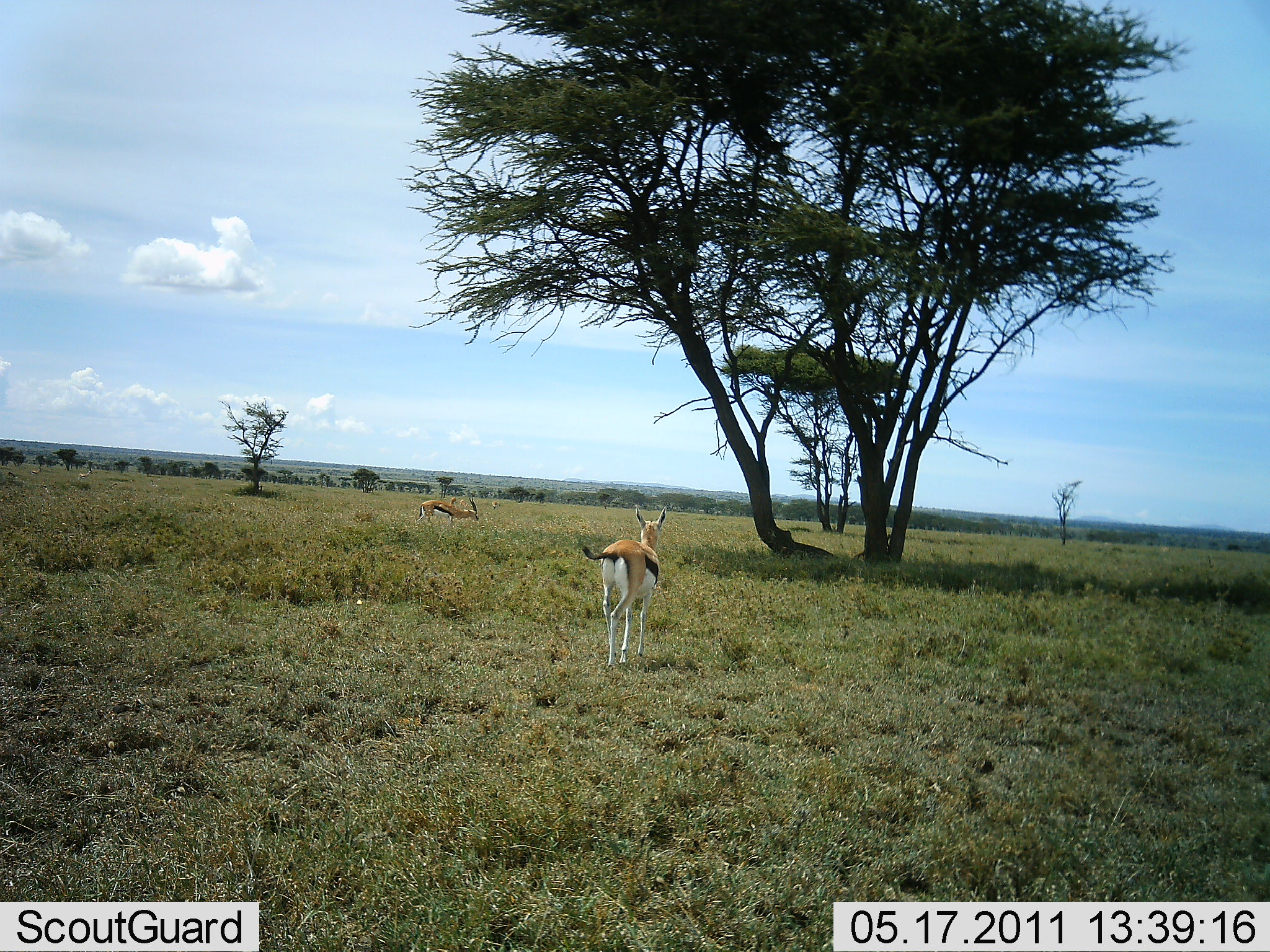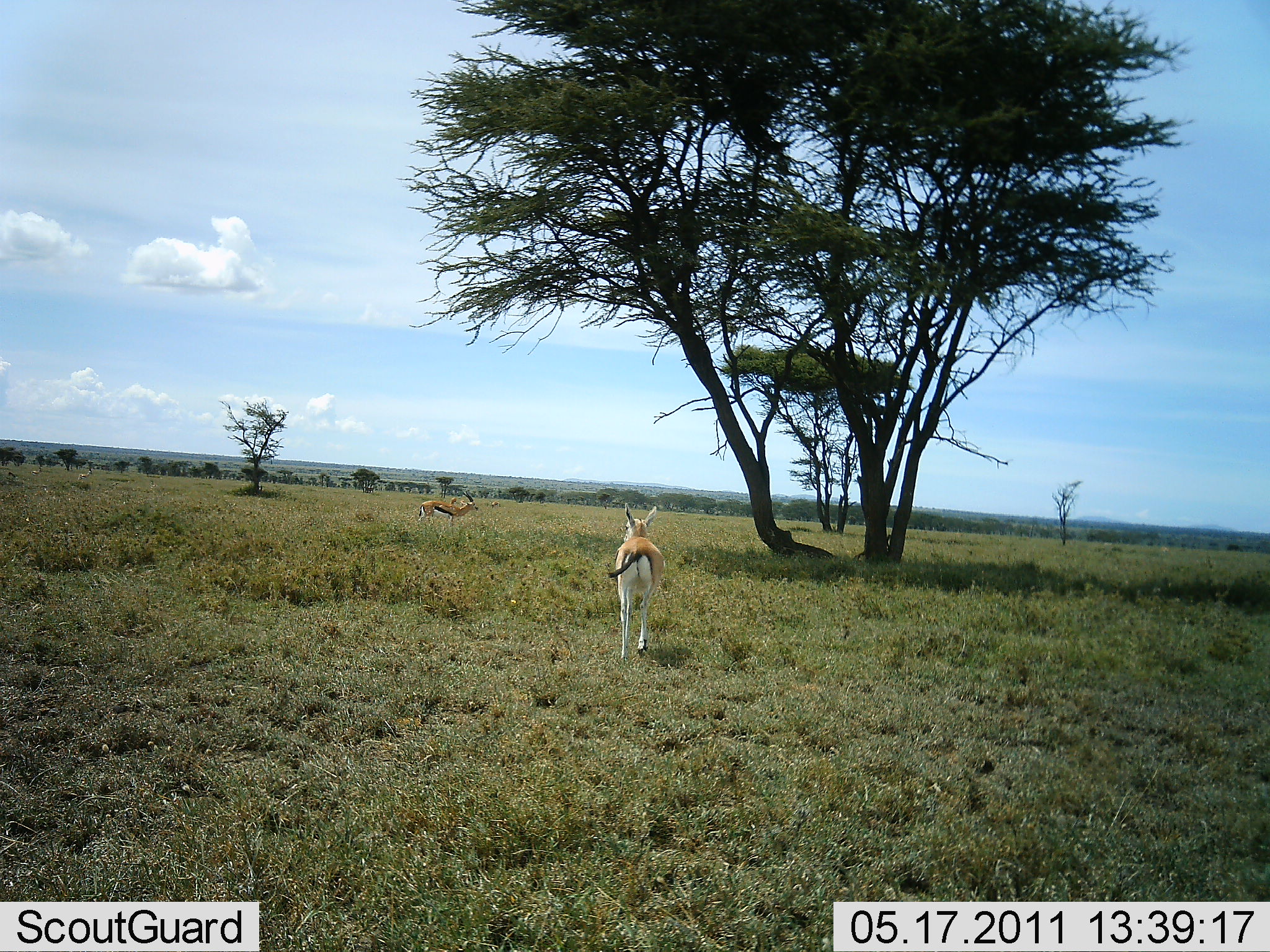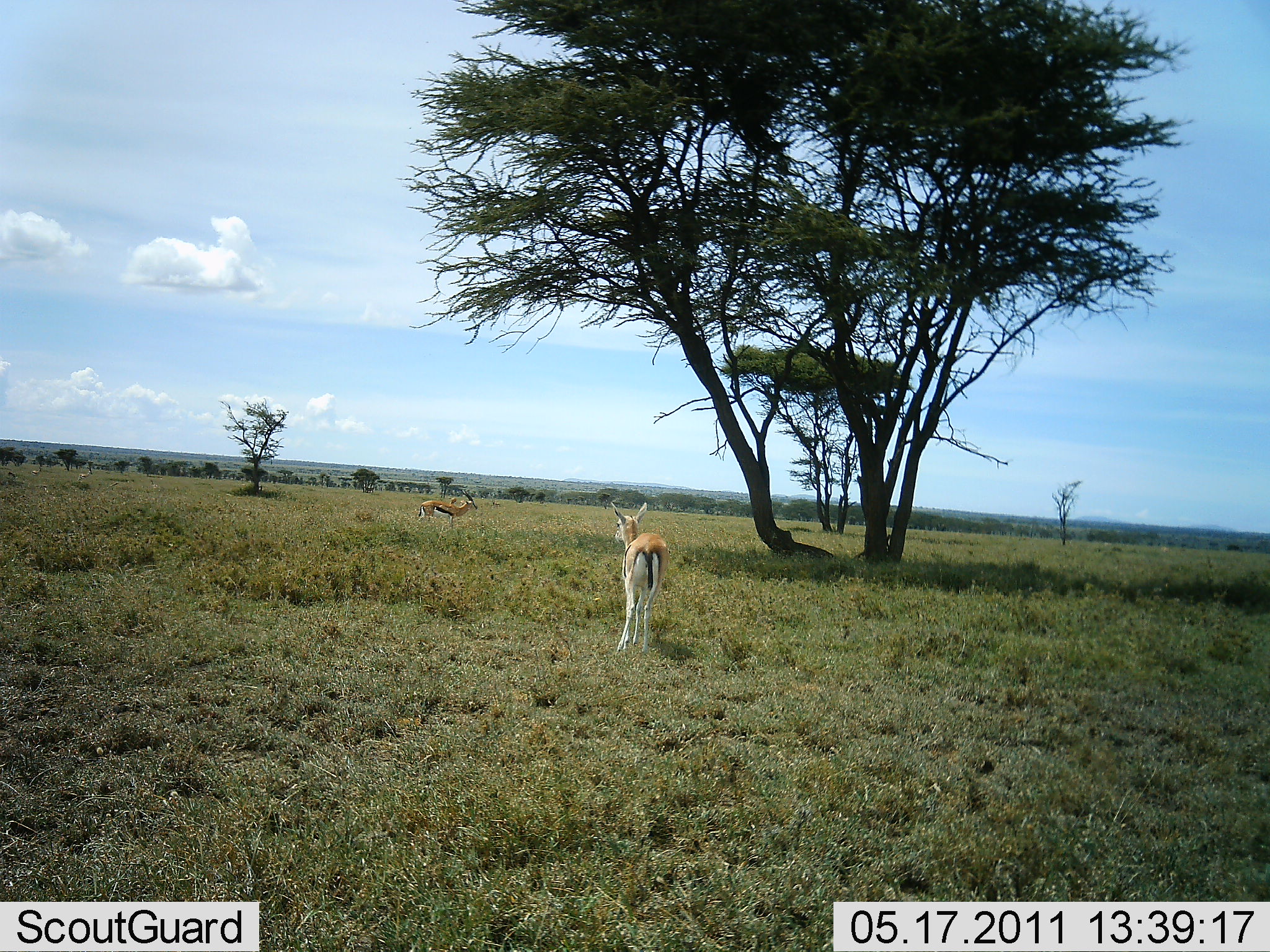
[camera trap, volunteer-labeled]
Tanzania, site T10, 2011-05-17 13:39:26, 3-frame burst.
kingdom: Animalia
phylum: Chordata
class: Mammalia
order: Artiodactyla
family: Bovidae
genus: Eudorcas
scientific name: Eudorcas thomsonii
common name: thomson's gazelle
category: gazellethomsons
Gazellethomsons (thomson's gazelle) (Eudorcas thomsonii), count 2. Behavior (volunteer vote fractions): standing 73%, resting 9%, moving 55%, interacting 0%. Young present (vote fraction): 0%. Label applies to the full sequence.